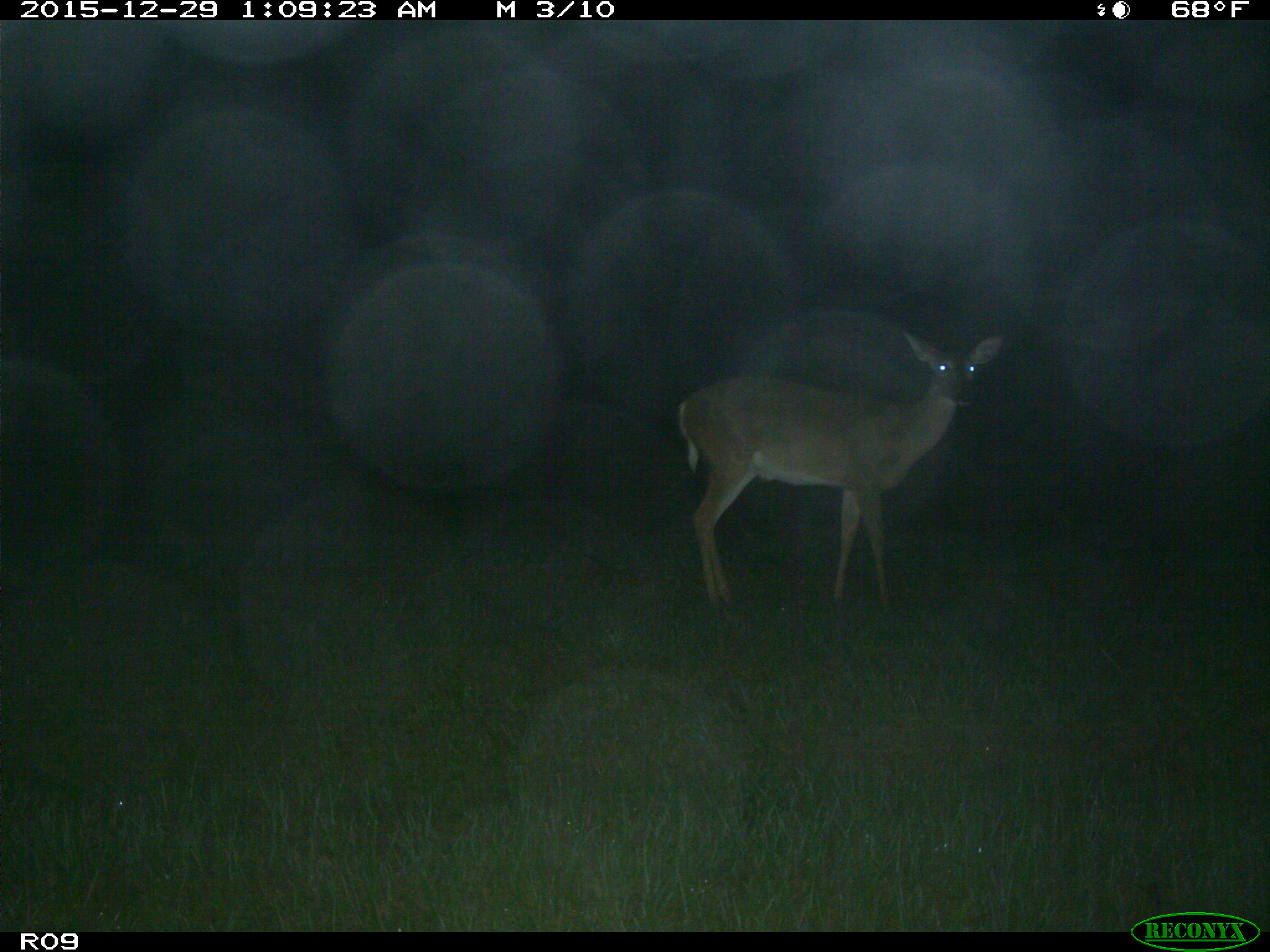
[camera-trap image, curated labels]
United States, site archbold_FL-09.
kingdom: Animalia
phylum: Chordata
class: Mammalia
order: Artiodactyla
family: Cervidae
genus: Odocoileus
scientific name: Odocoileus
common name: deer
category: unidentified deer